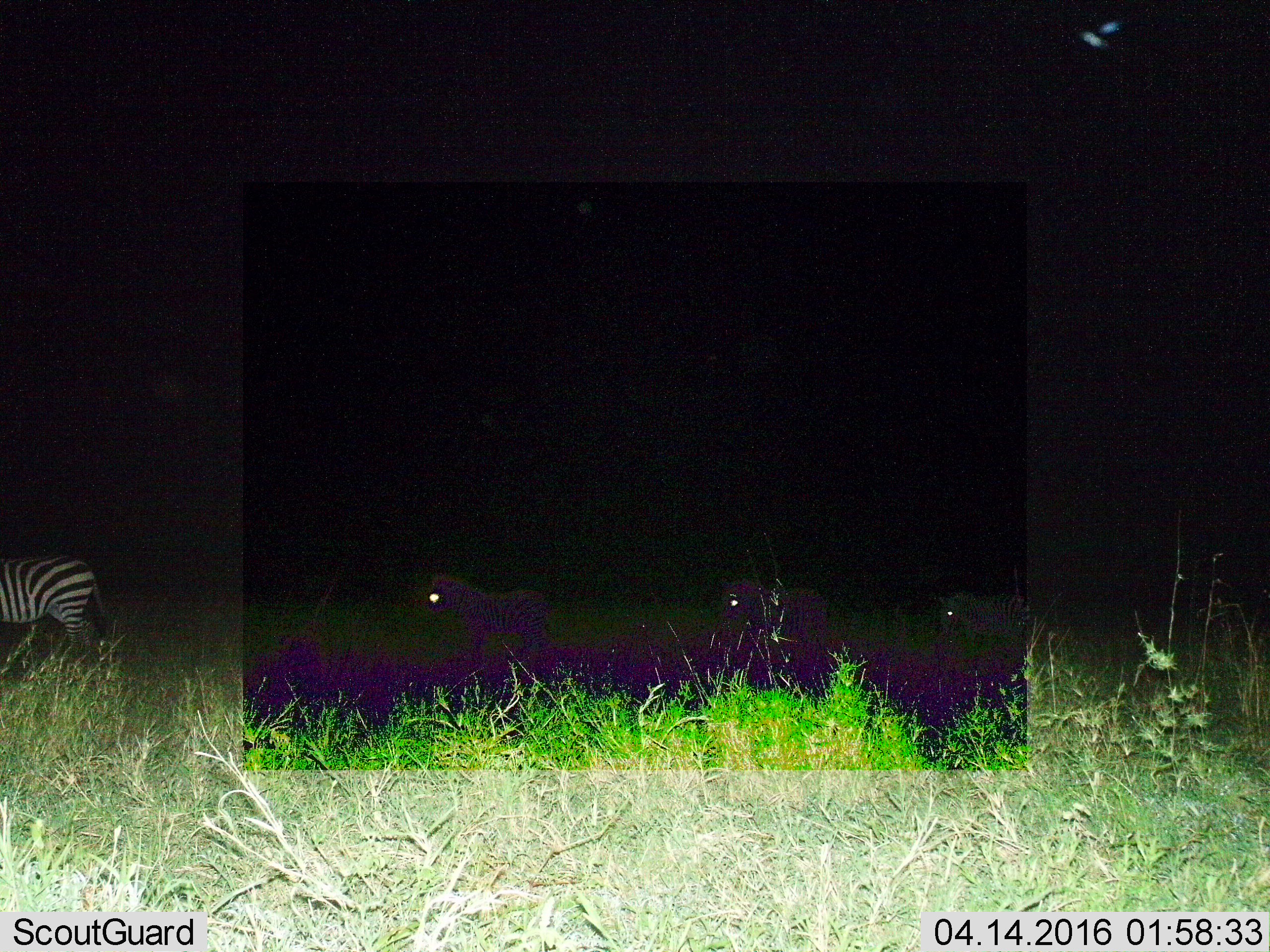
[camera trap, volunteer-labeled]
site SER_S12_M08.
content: unidentified animal